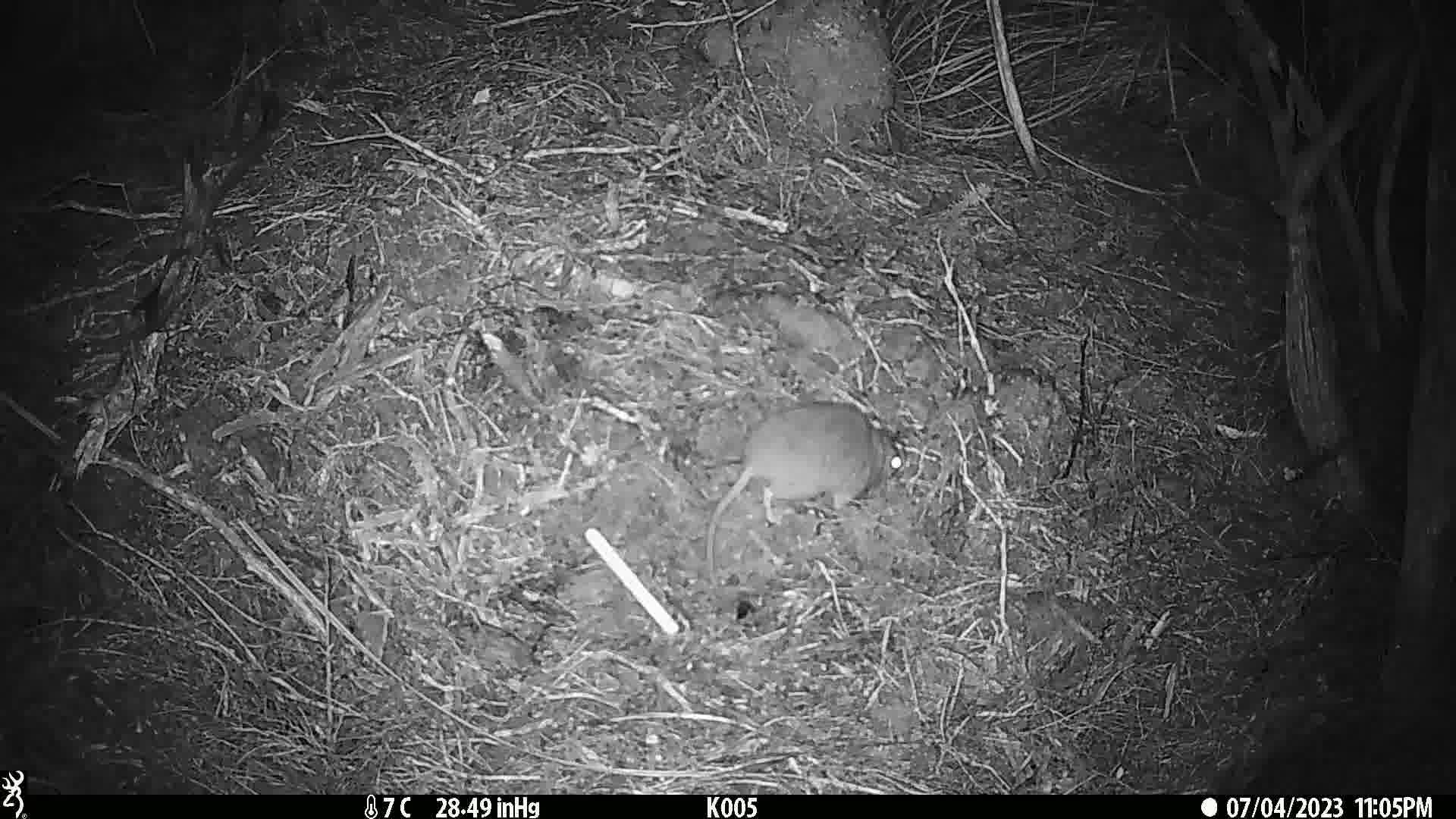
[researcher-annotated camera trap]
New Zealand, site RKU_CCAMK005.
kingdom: Animalia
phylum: Chordata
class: Mammalia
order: Rodentia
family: Muridae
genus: Rattus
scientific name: Rattus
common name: rat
Rat (Rattus).